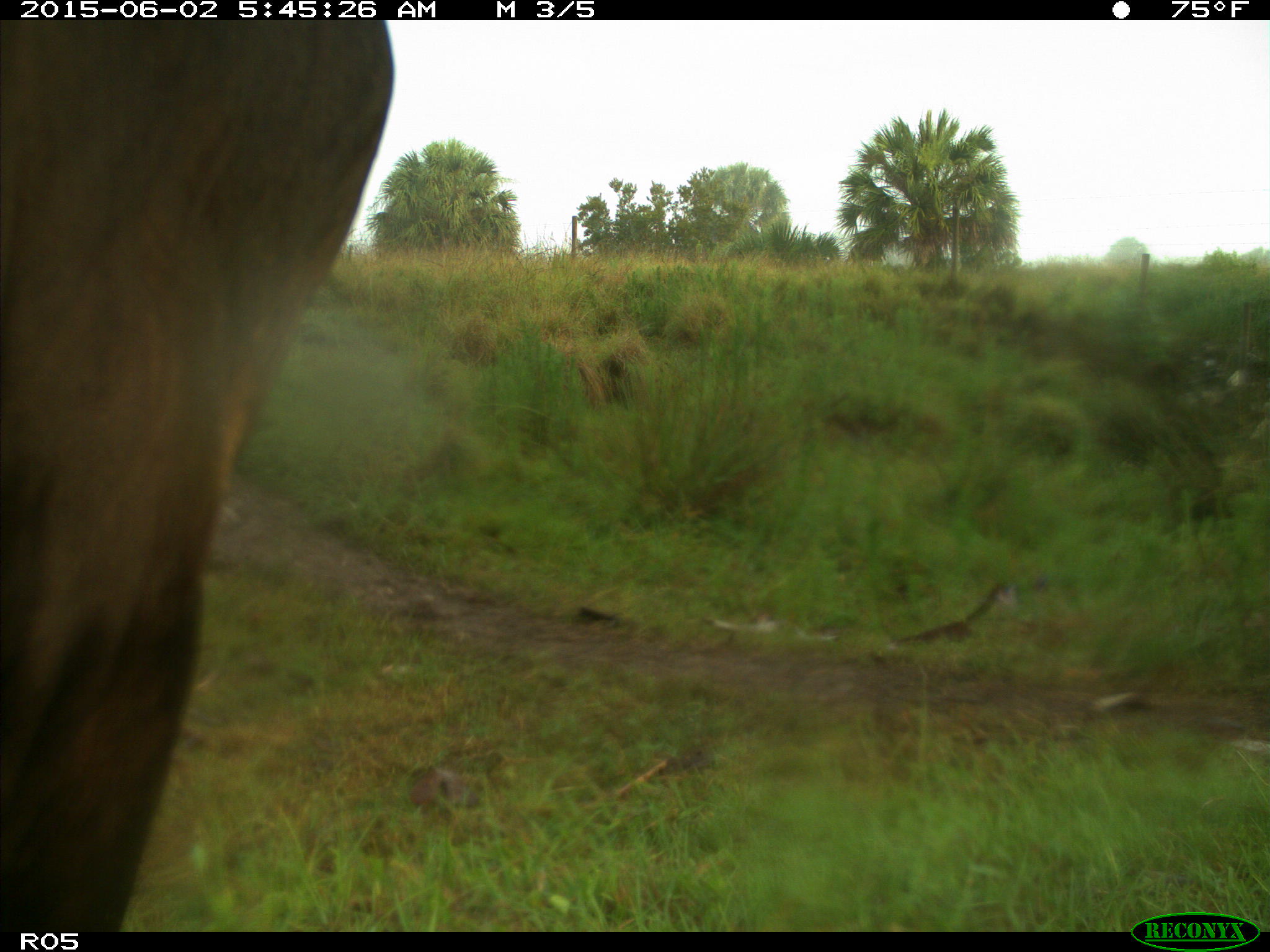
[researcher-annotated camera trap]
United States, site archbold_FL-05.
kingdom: Animalia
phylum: Chordata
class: Mammalia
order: Artiodactyla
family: Bovidae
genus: Bos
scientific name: Bos taurus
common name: domestic cow